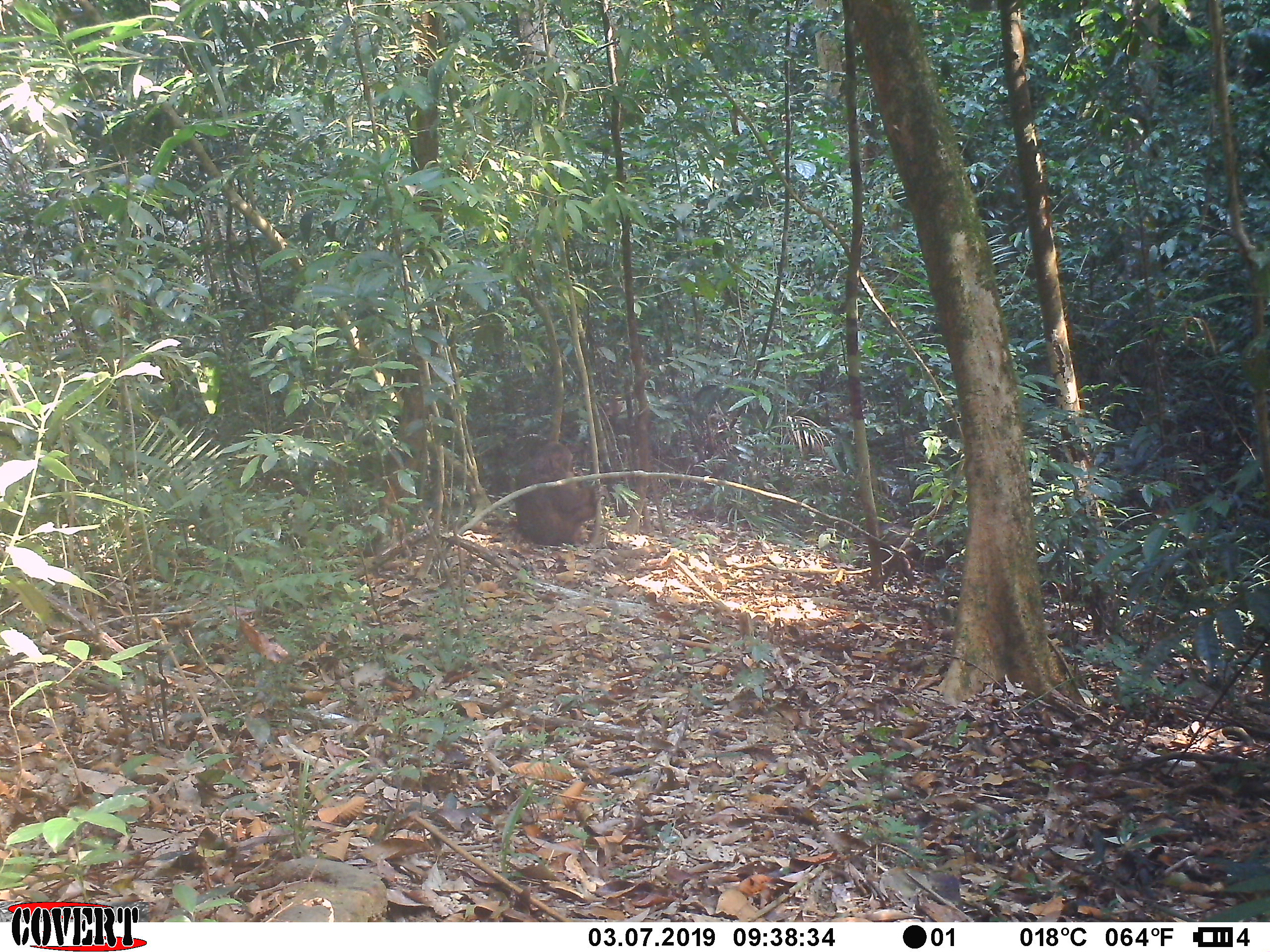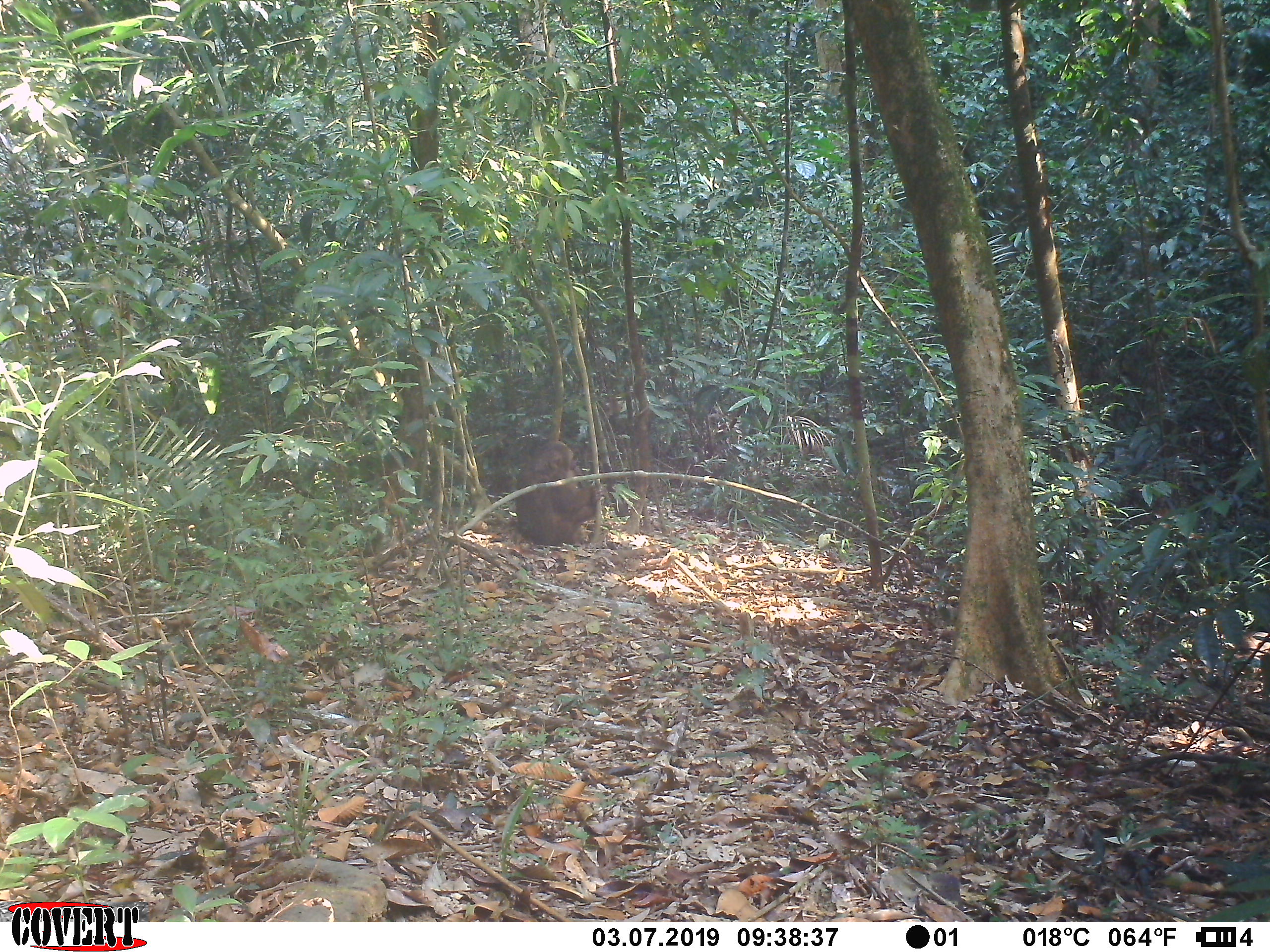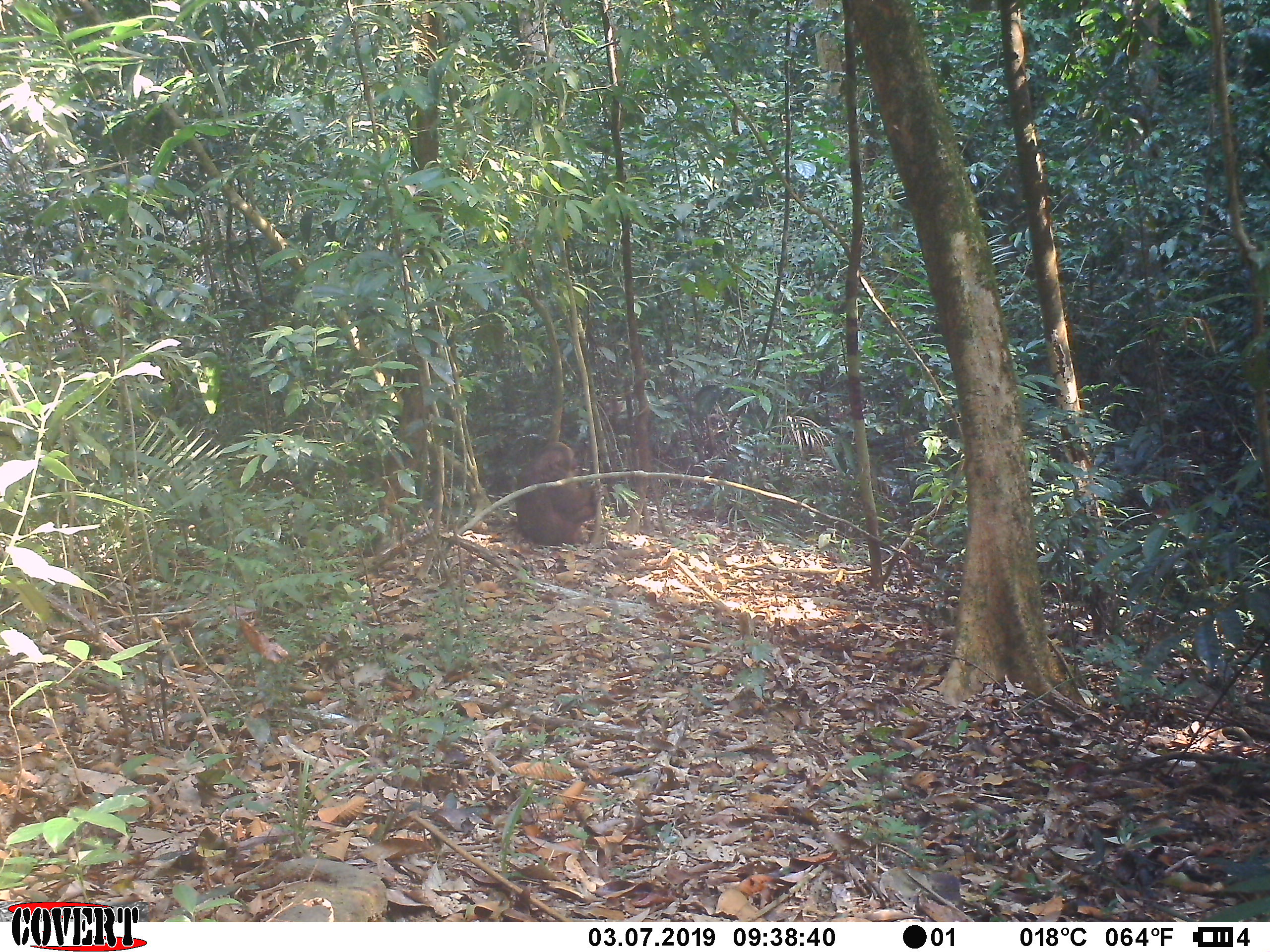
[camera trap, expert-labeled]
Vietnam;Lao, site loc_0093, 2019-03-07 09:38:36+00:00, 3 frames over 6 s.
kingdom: Animalia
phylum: Chordata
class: Mammalia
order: Primates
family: Cercopithecidae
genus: Macaca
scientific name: Macaca arctoides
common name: stump-tailed macaque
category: stump tailed macaque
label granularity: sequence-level